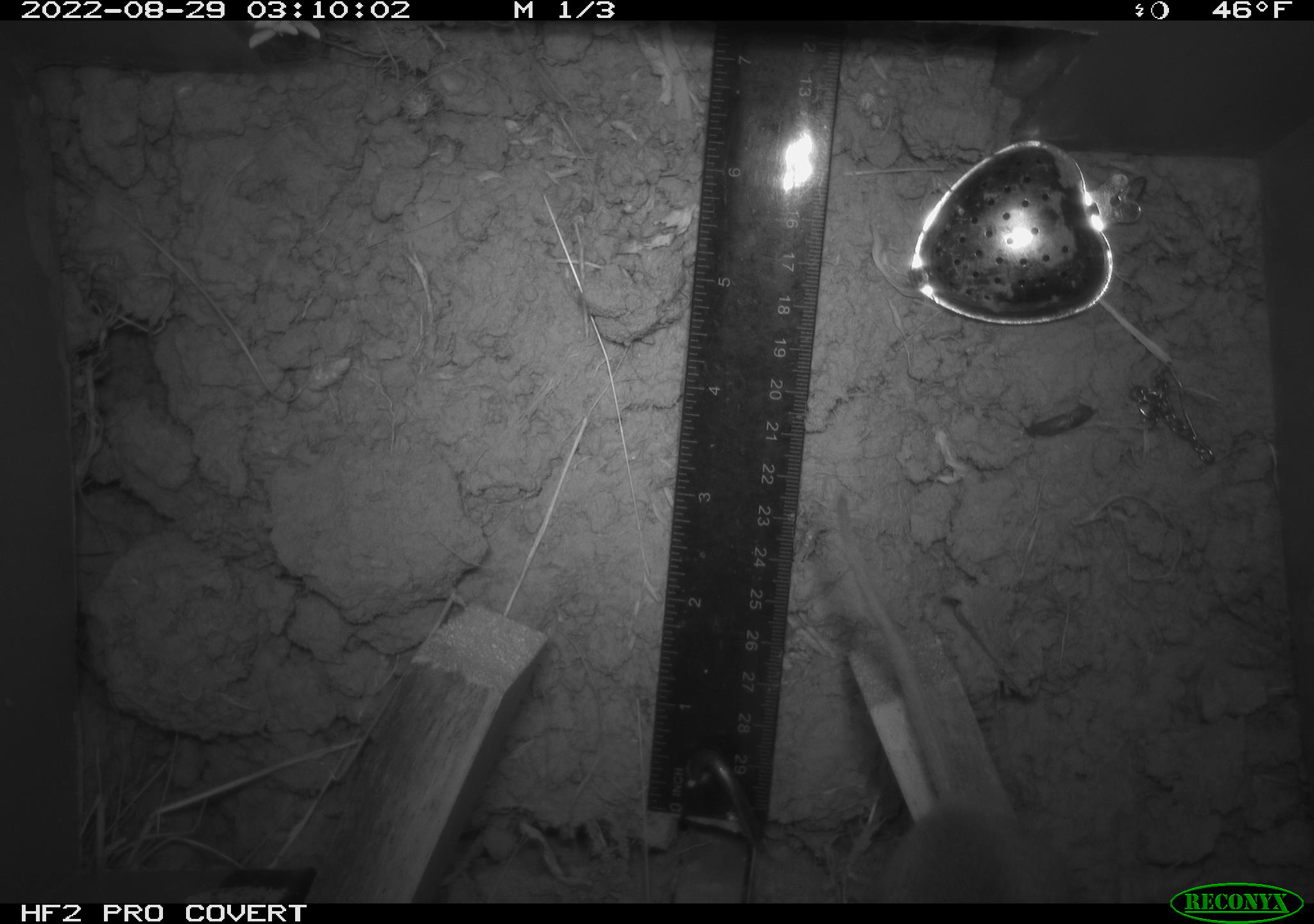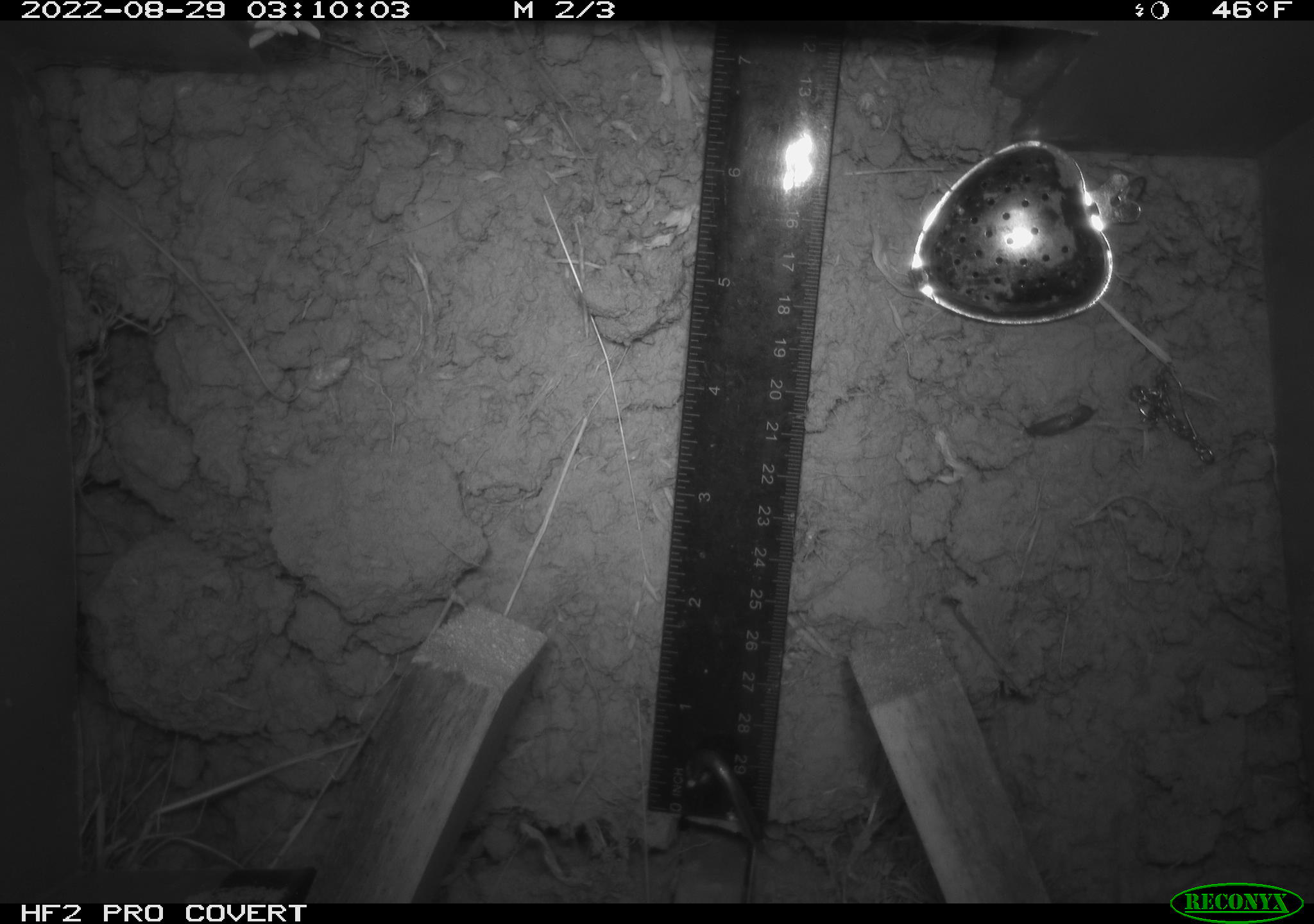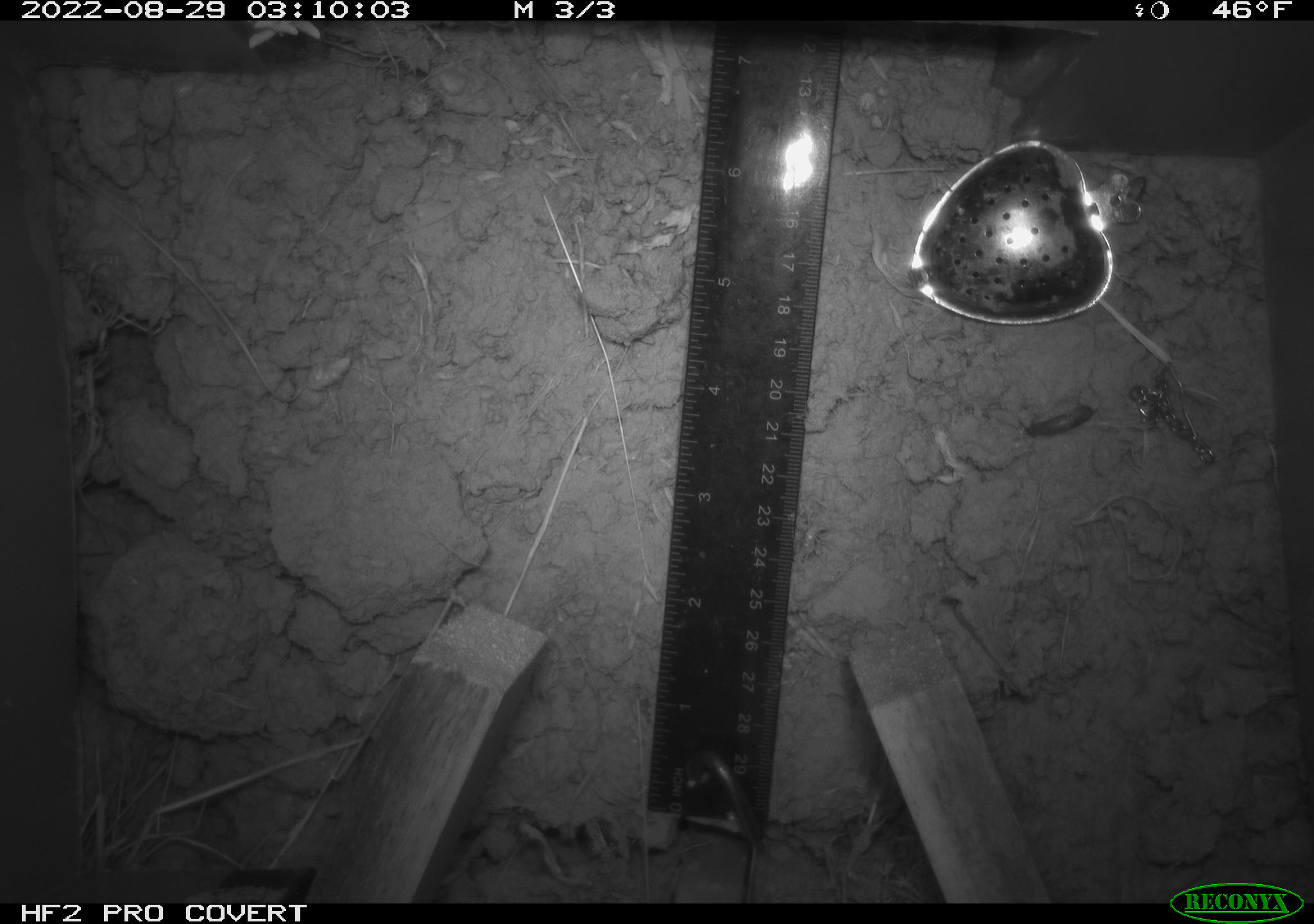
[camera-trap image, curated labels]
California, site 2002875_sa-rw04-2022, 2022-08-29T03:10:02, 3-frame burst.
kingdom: Animalia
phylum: Chordata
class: Mammalia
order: Rodentia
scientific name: Rodentia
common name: mouse species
Mouse species (Rodentia).